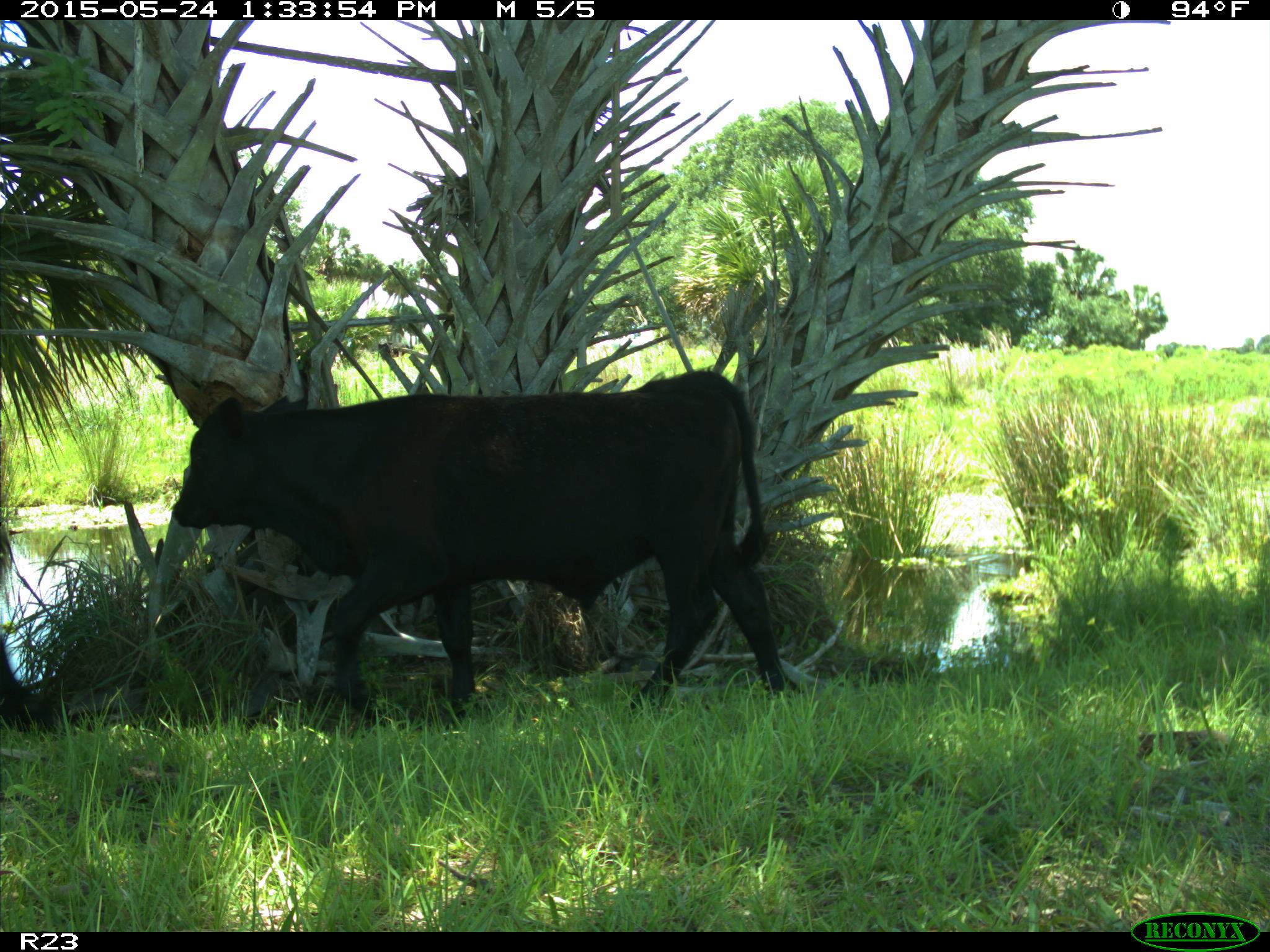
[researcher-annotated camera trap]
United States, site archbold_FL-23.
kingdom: Animalia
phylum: Chordata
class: Mammalia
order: Artiodactyla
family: Bovidae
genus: Bos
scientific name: Bos taurus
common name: domestic cow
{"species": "Bos taurus (domestic cow)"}